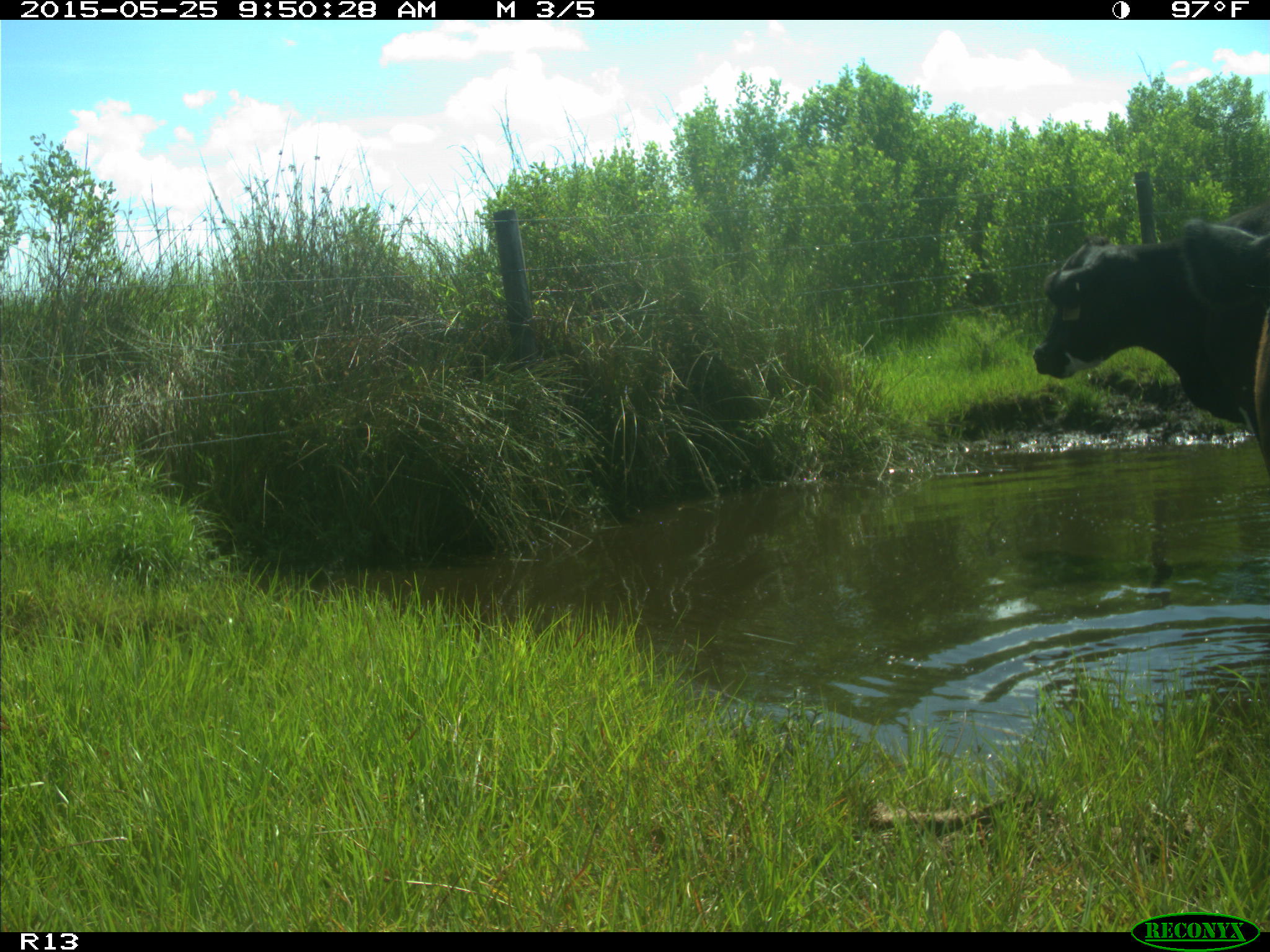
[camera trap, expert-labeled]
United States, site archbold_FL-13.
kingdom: Animalia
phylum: Chordata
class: Mammalia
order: Artiodactyla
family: Bovidae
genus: Bos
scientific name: Bos taurus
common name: domestic cow